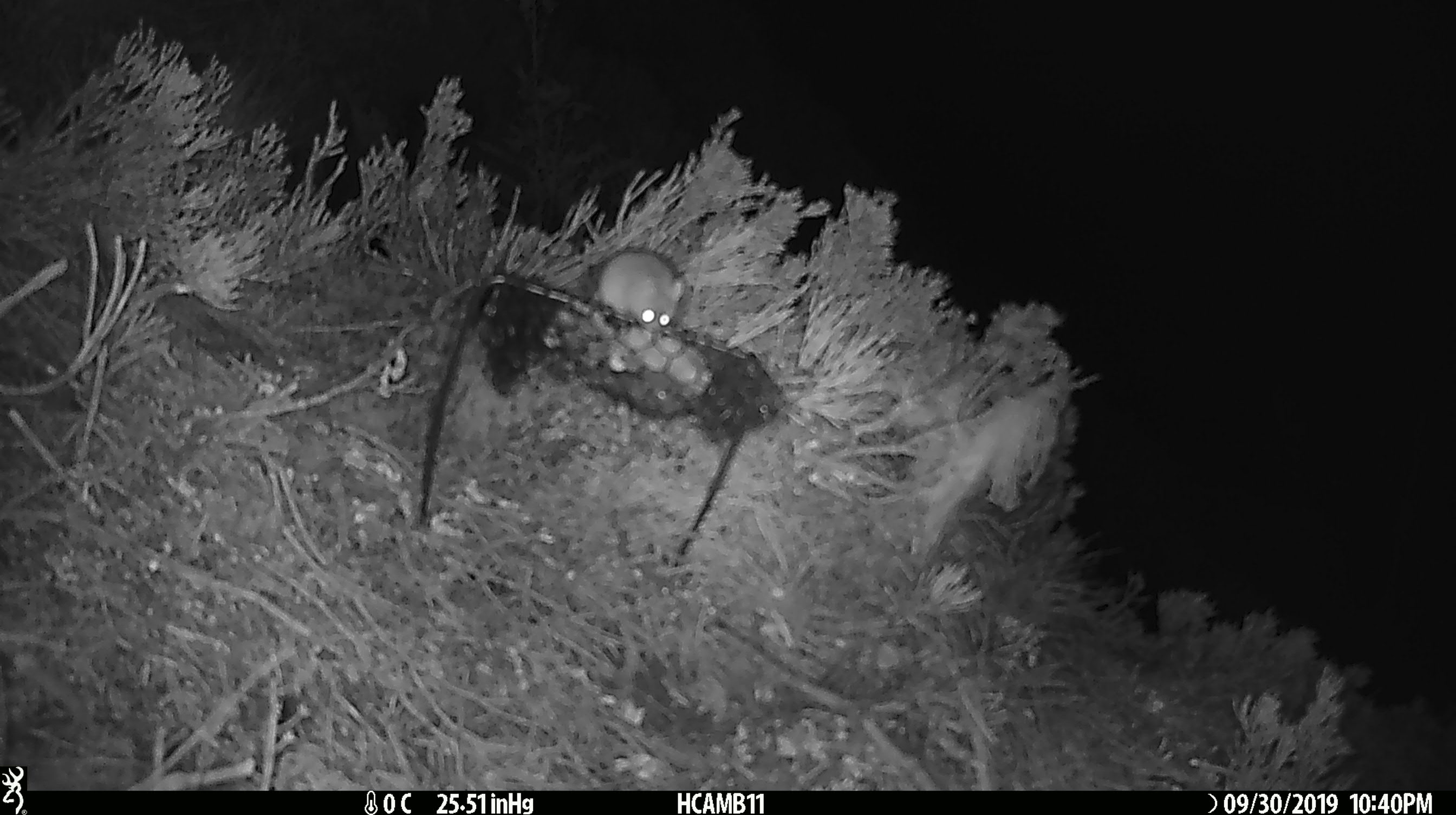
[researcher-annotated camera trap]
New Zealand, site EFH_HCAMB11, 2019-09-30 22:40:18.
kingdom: Animalia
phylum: Chordata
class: Mammalia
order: Rodentia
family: Muridae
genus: Mus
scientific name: Mus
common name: mouse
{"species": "mouse (Mus)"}